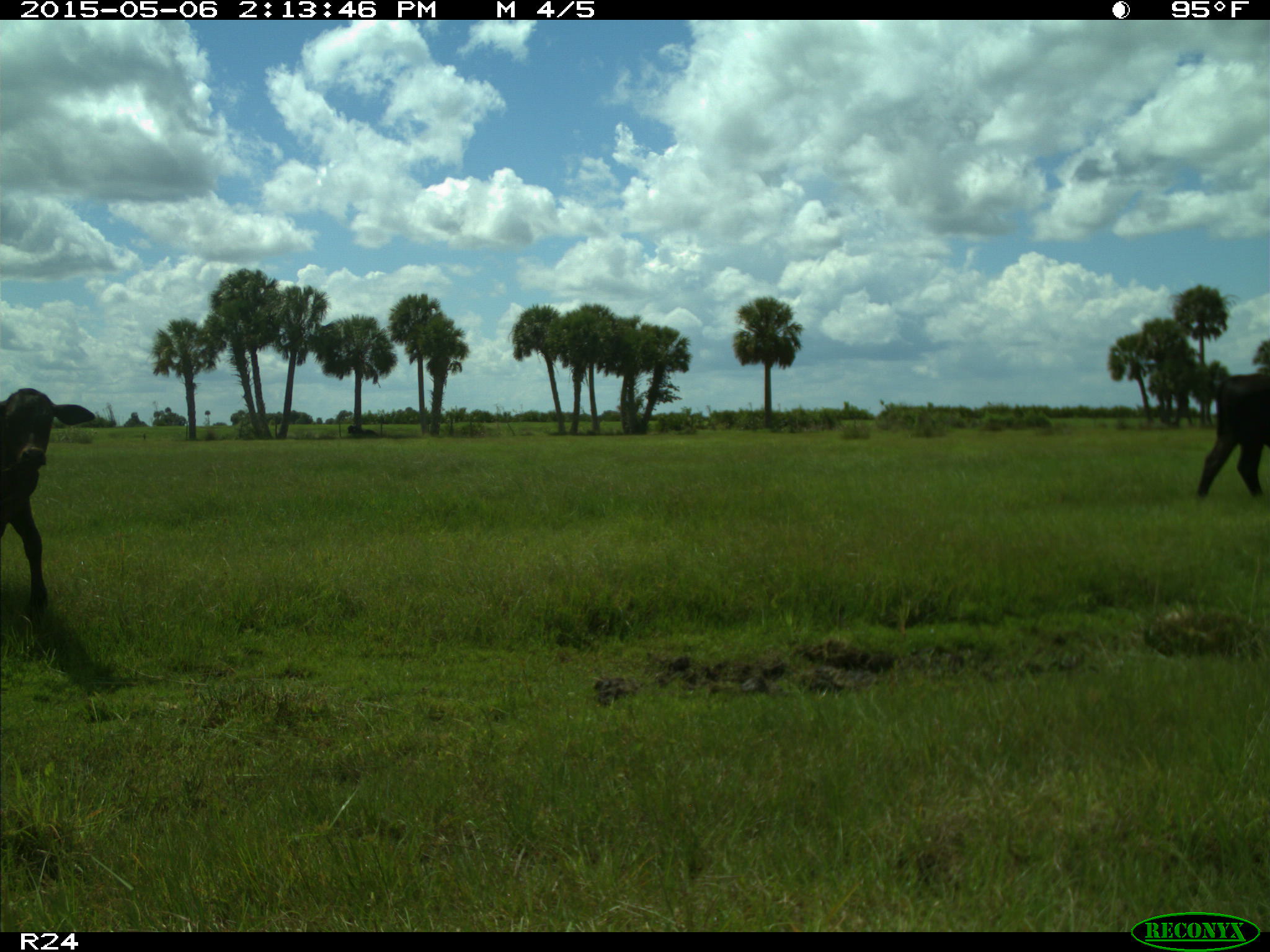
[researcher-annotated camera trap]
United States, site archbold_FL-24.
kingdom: Animalia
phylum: Chordata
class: Mammalia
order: Artiodactyla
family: Bovidae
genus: Bos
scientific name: Bos taurus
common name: domestic cow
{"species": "Bos taurus (domestic cow)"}